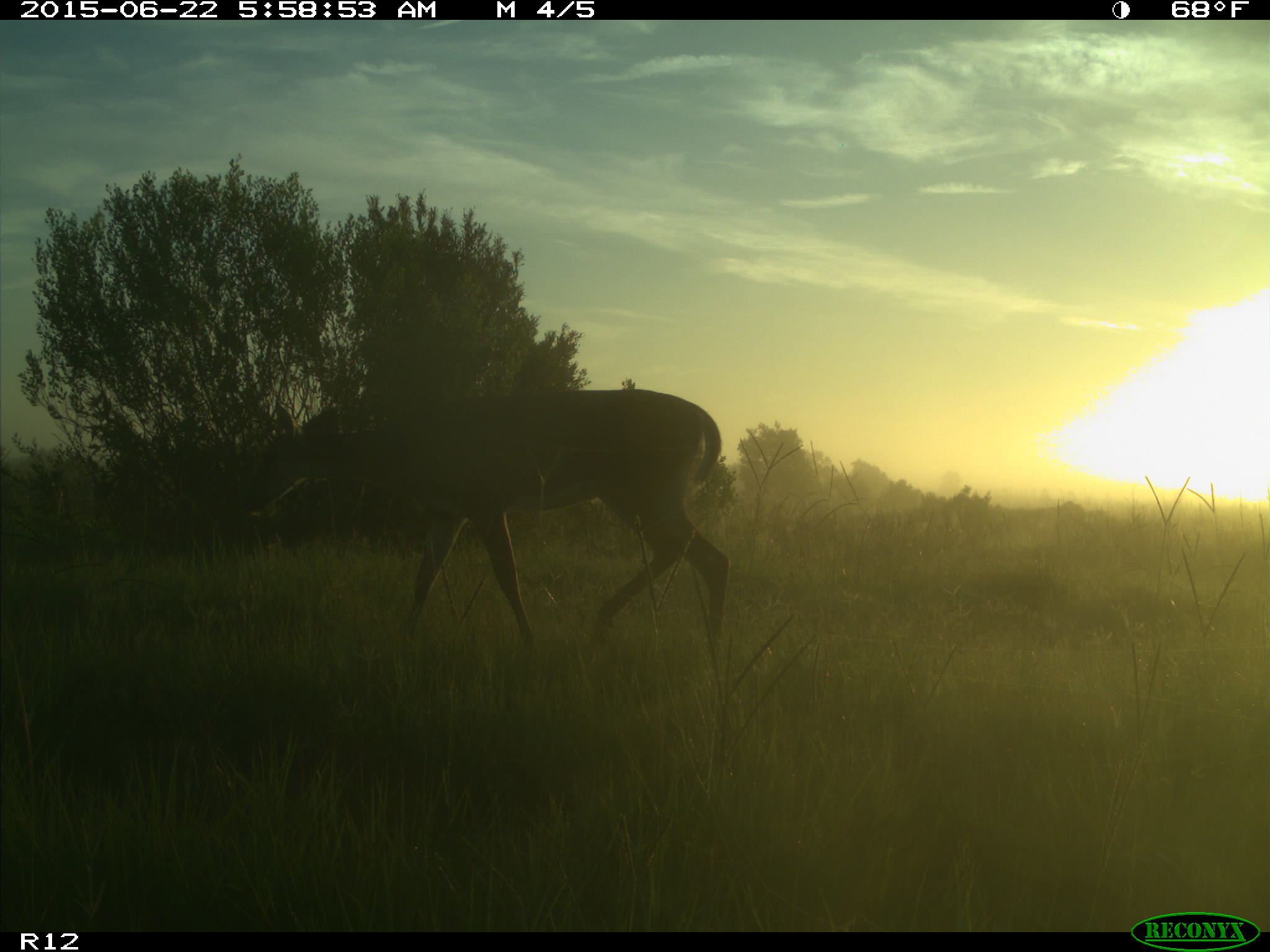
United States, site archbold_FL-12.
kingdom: Animalia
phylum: Chordata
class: Mammalia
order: Artiodactyla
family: Cervidae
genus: Odocoileus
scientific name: Odocoileus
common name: deer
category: unidentified deer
Unidentified deer (deer) (Odocoileus).